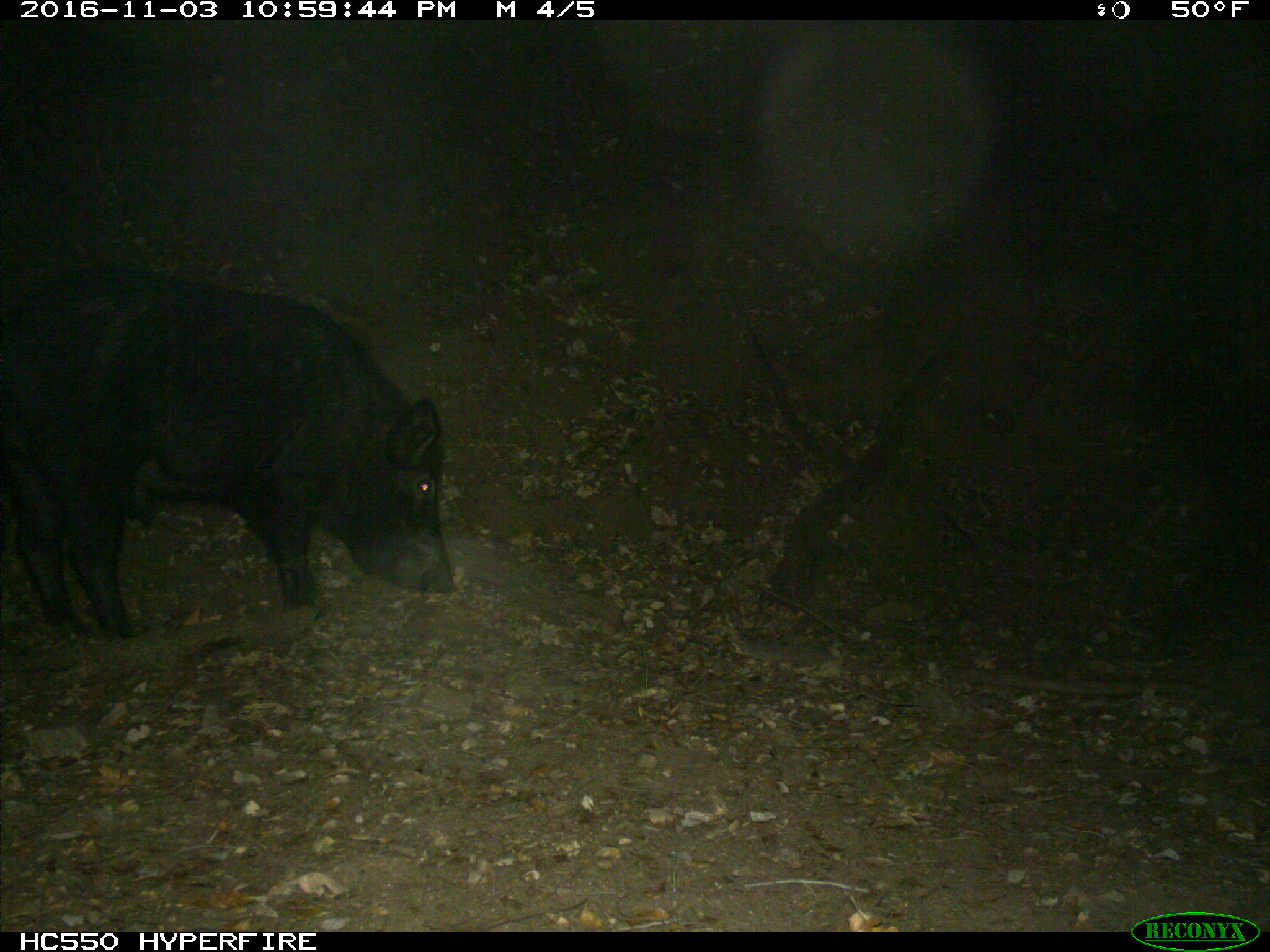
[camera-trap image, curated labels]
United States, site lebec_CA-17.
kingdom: Animalia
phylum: Chordata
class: Mammalia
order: Artiodactyla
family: Suidae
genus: Sus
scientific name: Sus scrofa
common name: wild boar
Sus scrofa (wild boar).